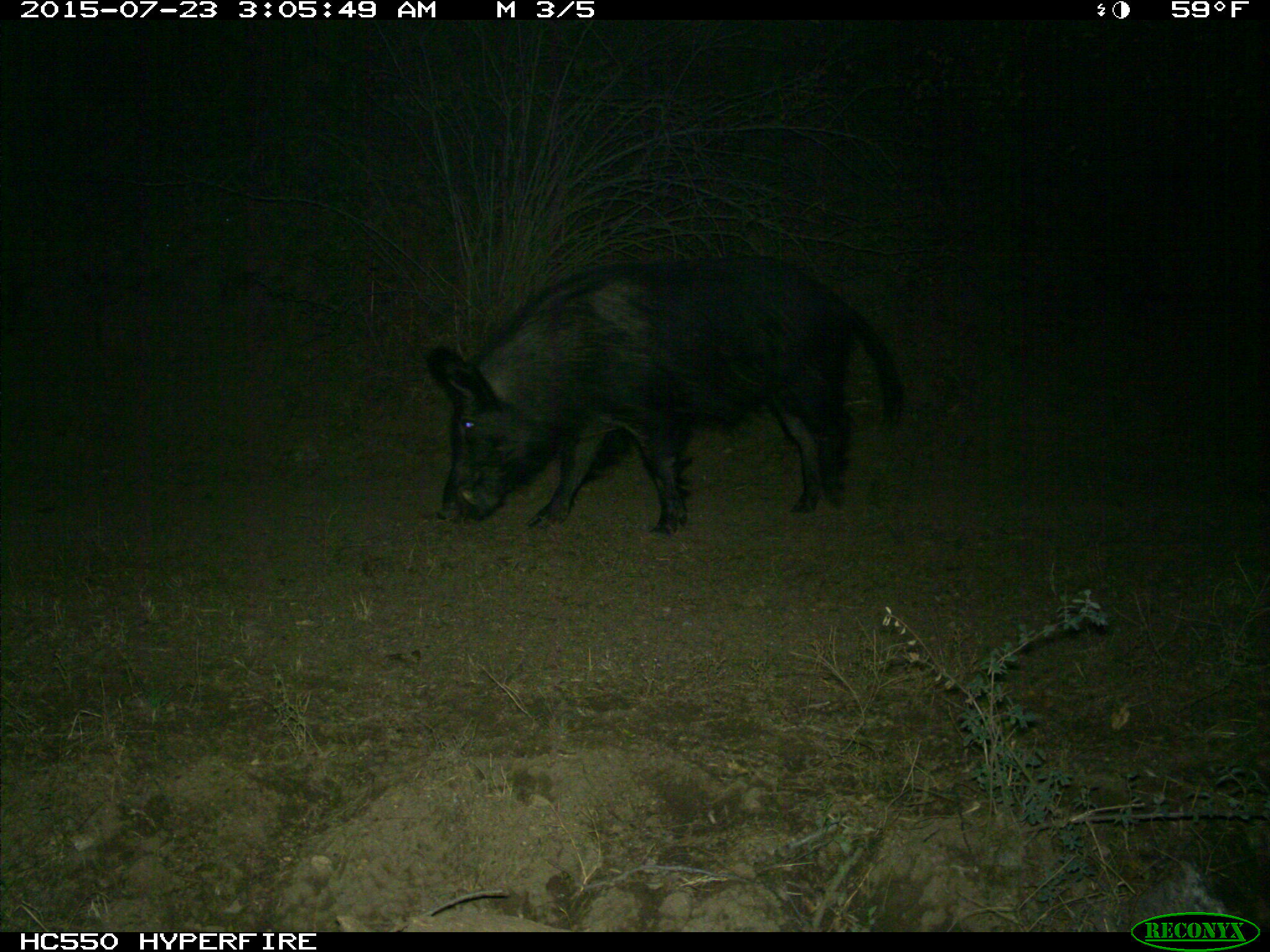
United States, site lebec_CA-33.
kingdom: Animalia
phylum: Chordata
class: Mammalia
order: Artiodactyla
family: Suidae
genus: Sus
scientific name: Sus scrofa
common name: wild boar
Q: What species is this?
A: Sus scrofa (wild boar).